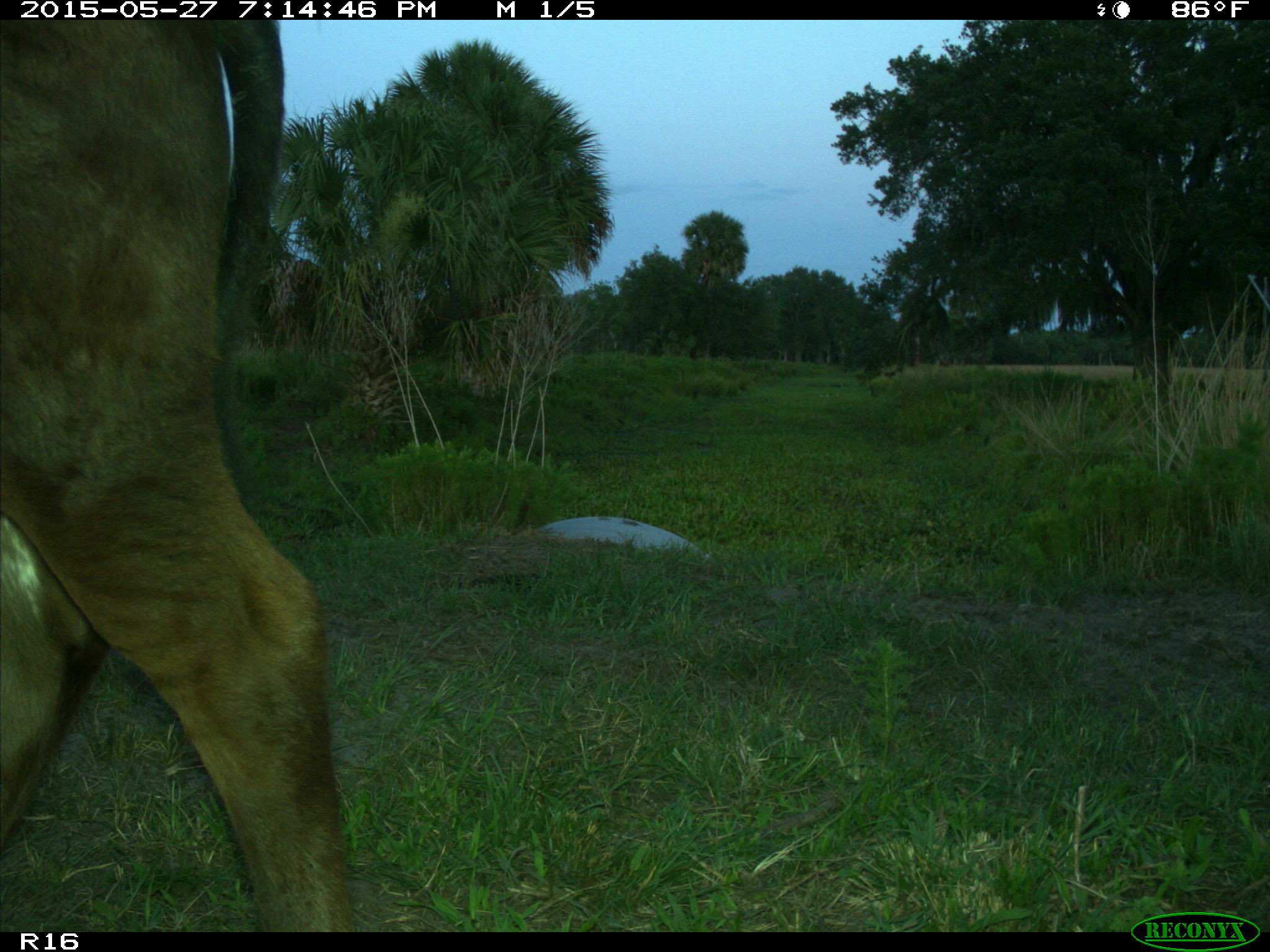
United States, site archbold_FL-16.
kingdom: Animalia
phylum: Chordata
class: Mammalia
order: Artiodactyla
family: Bovidae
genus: Bos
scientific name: Bos taurus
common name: domestic cow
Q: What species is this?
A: Bos taurus (domestic cow).